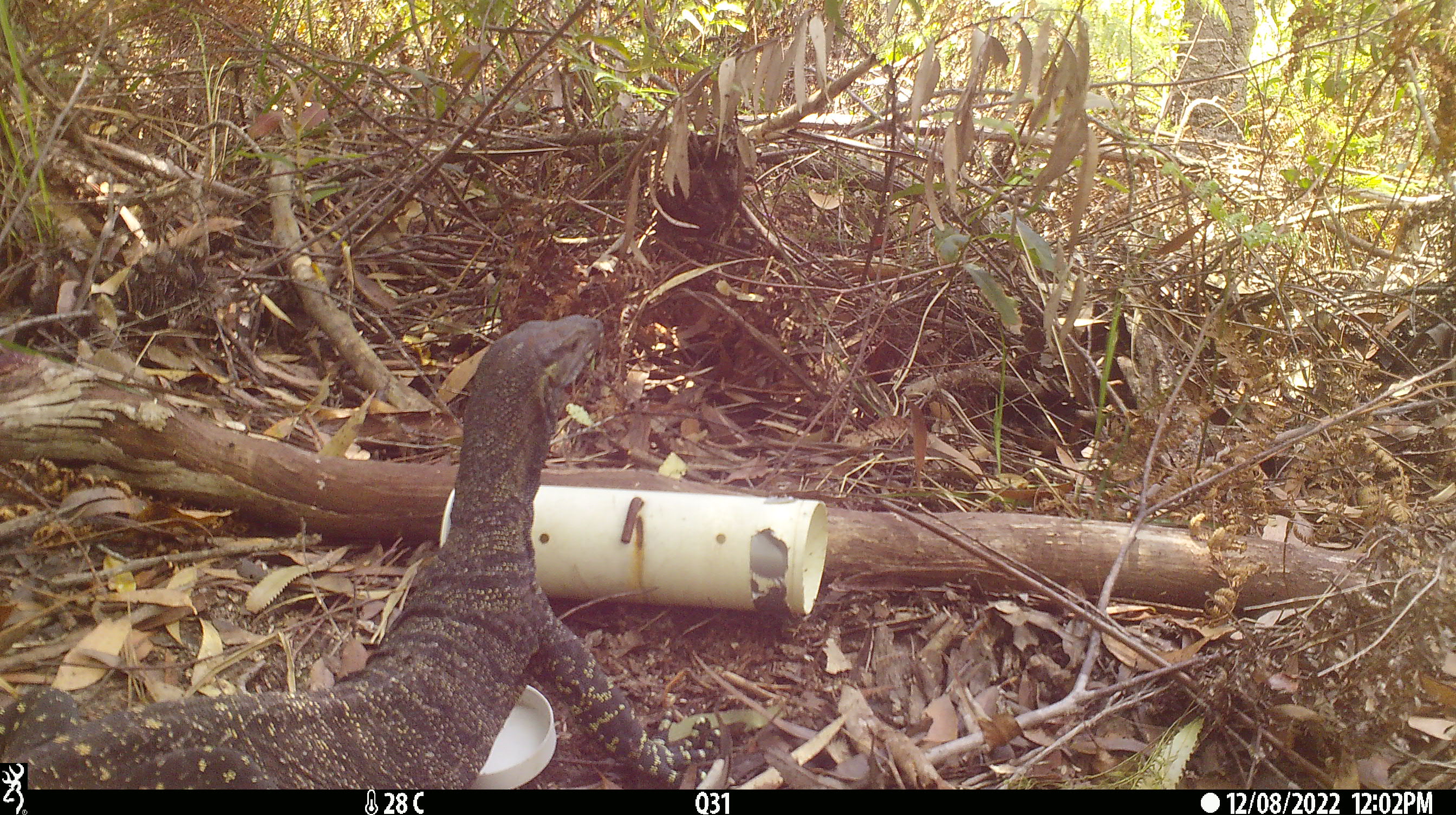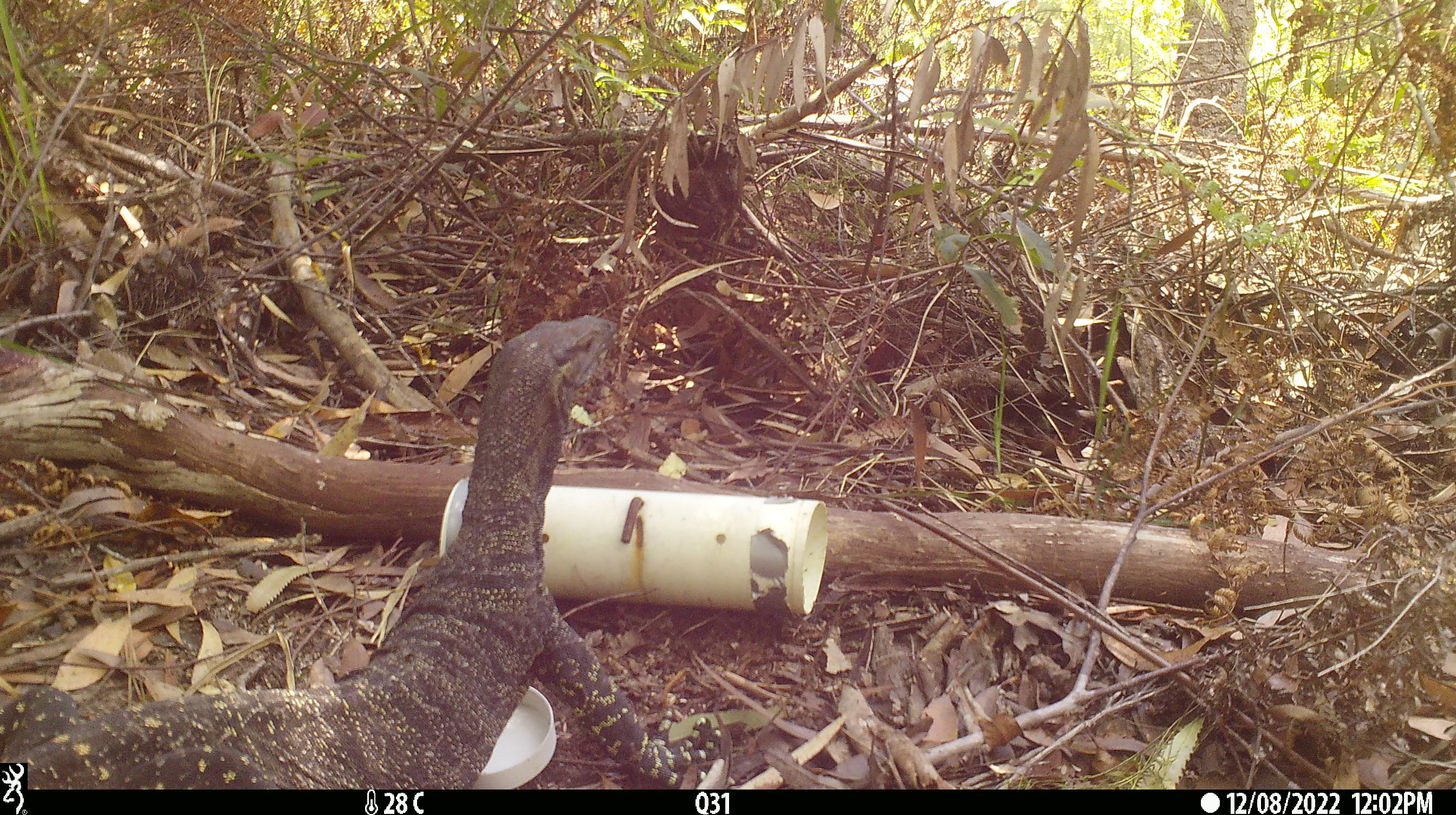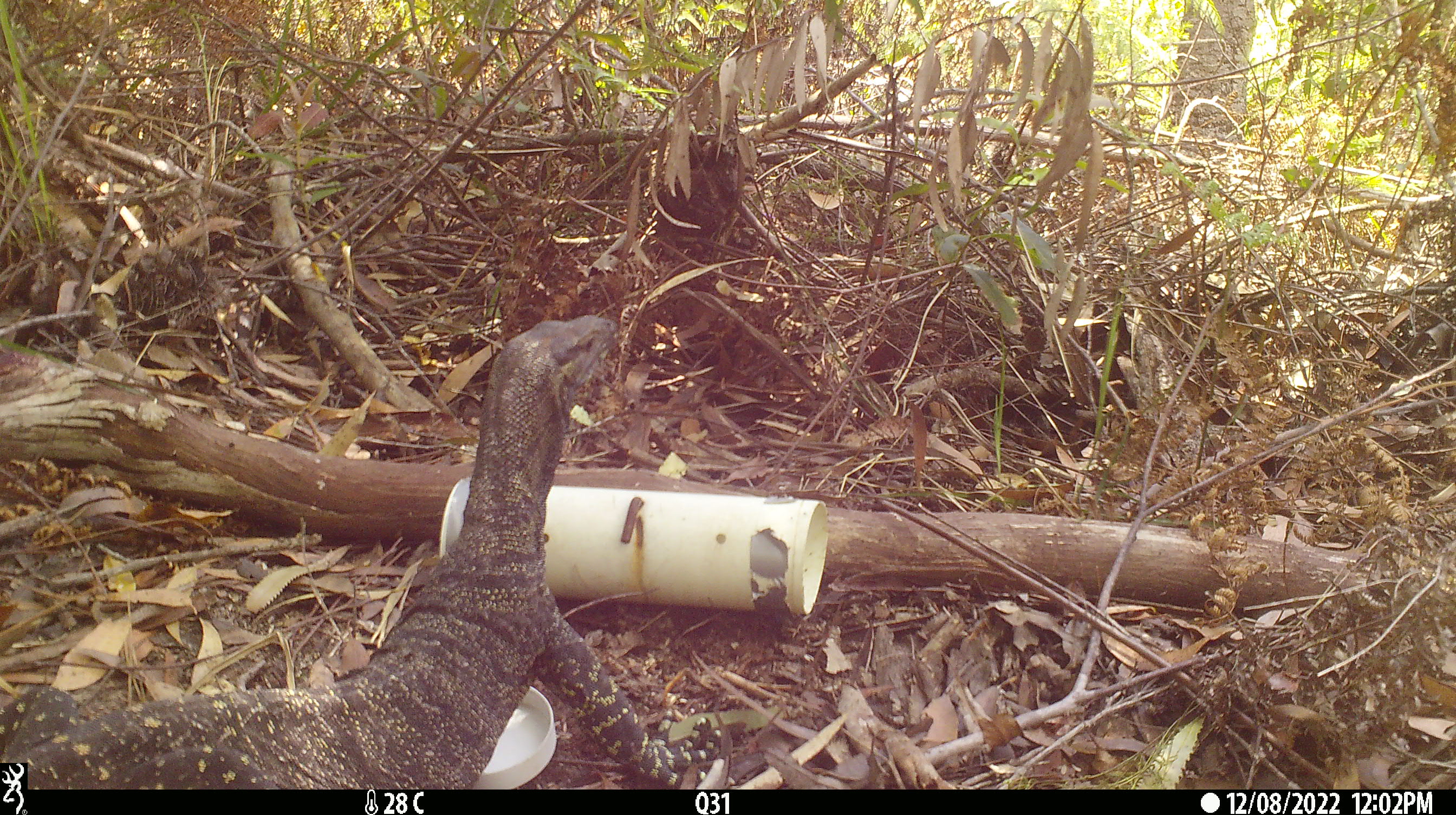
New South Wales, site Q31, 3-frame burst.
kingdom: Animalia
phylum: Chordata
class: Reptilia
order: Squamata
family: Varanidae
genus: Varanus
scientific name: Varanus varius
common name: lace monitor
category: goanna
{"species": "goanna (lace monitor) (Varanus varius)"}